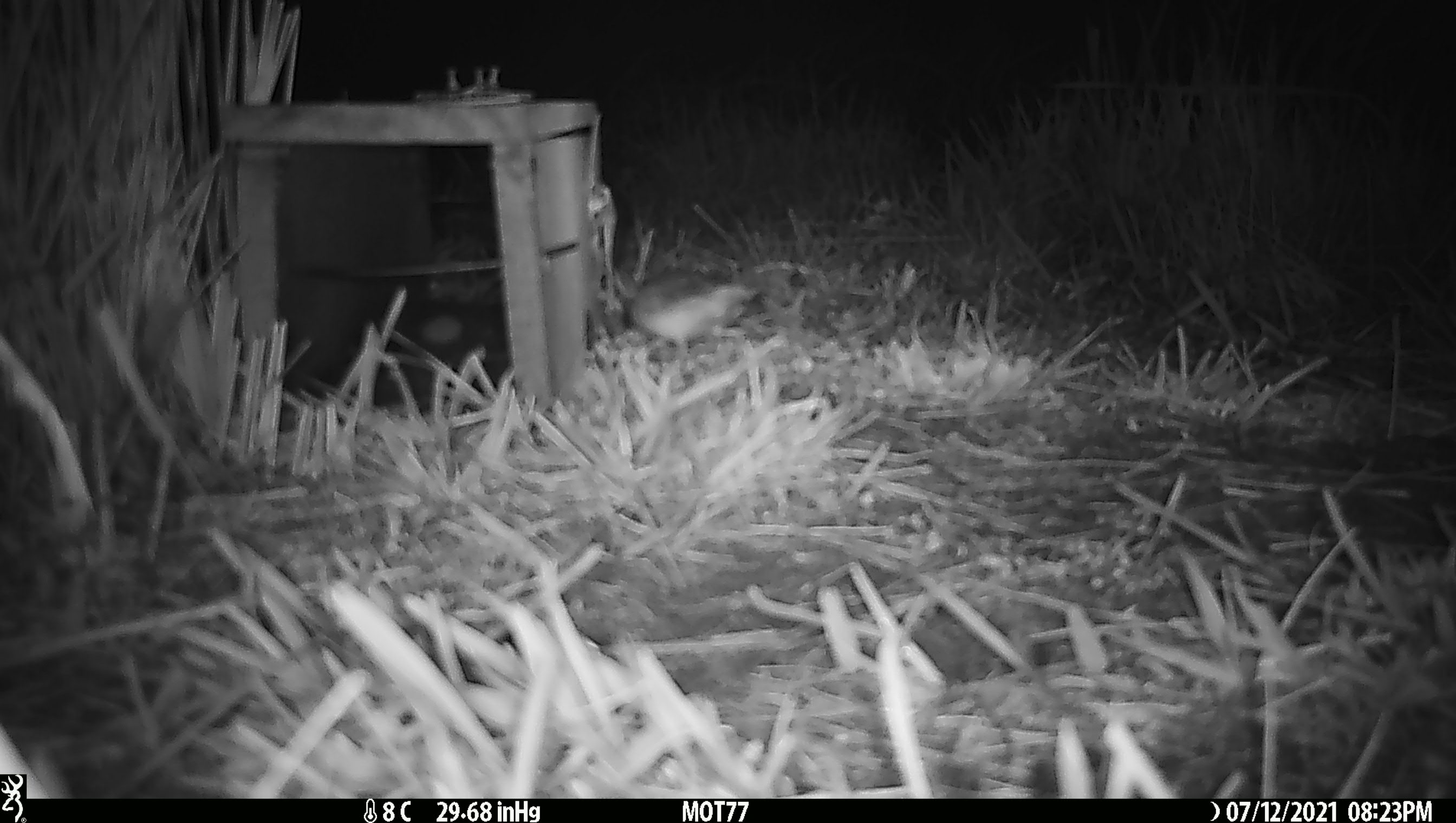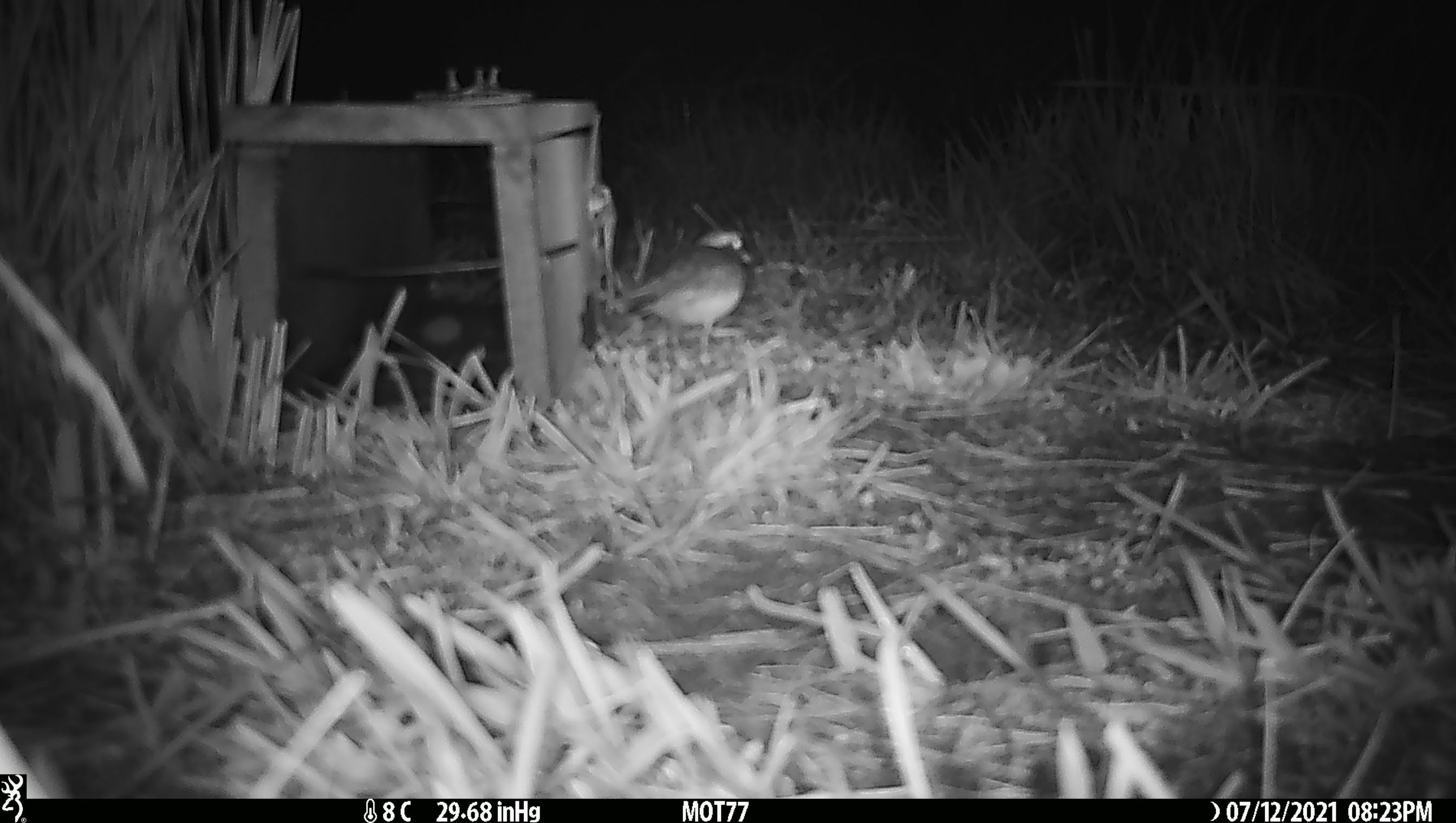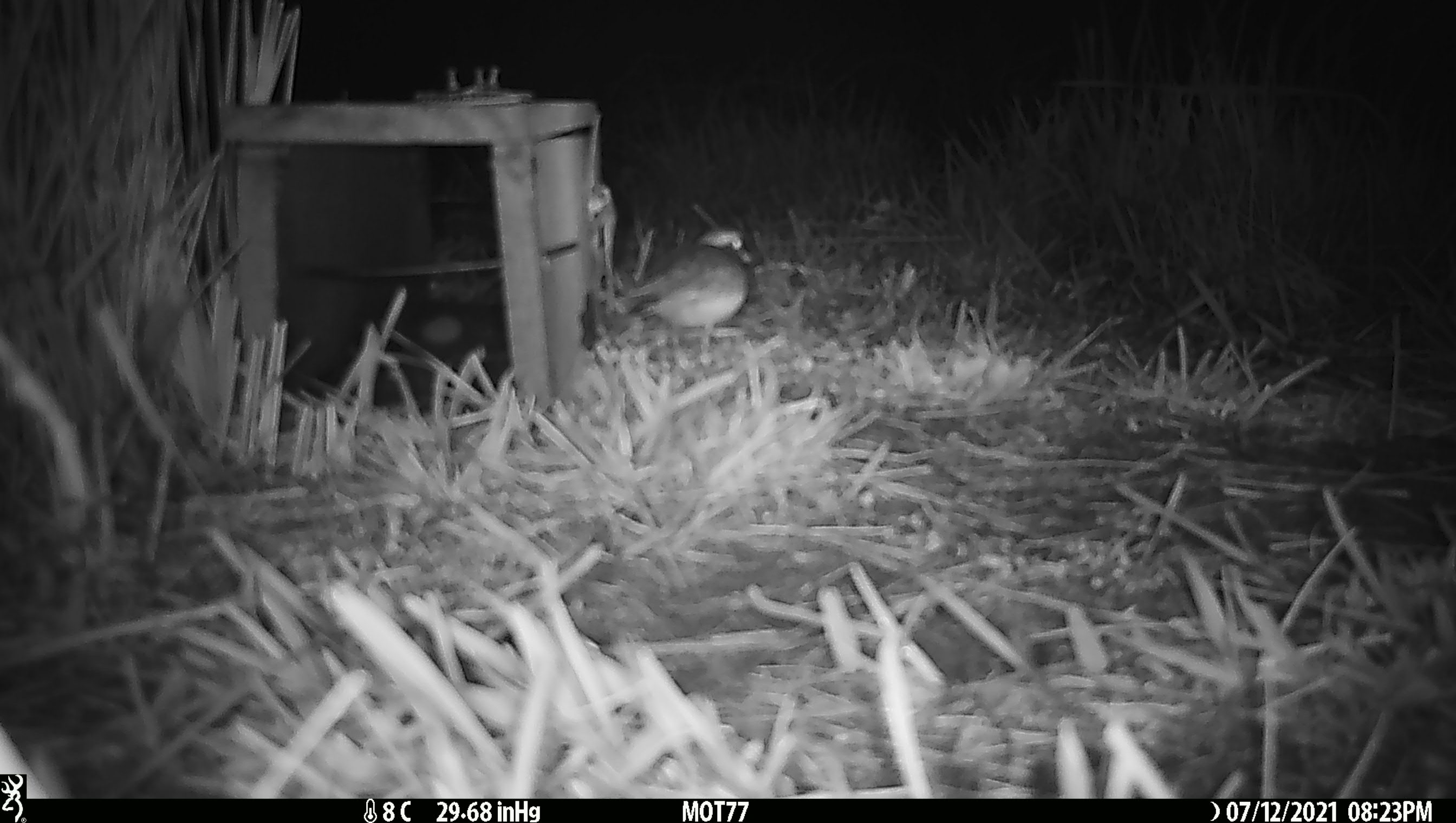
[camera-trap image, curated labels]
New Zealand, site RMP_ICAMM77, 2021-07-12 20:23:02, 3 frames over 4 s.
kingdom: Animalia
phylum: Chordata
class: Aves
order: Charadriiformes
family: Charadriidae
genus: Thinornis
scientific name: Thinornis novaeseelandiae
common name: shore plover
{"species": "shore plover (Thinornis novaeseelandiae)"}